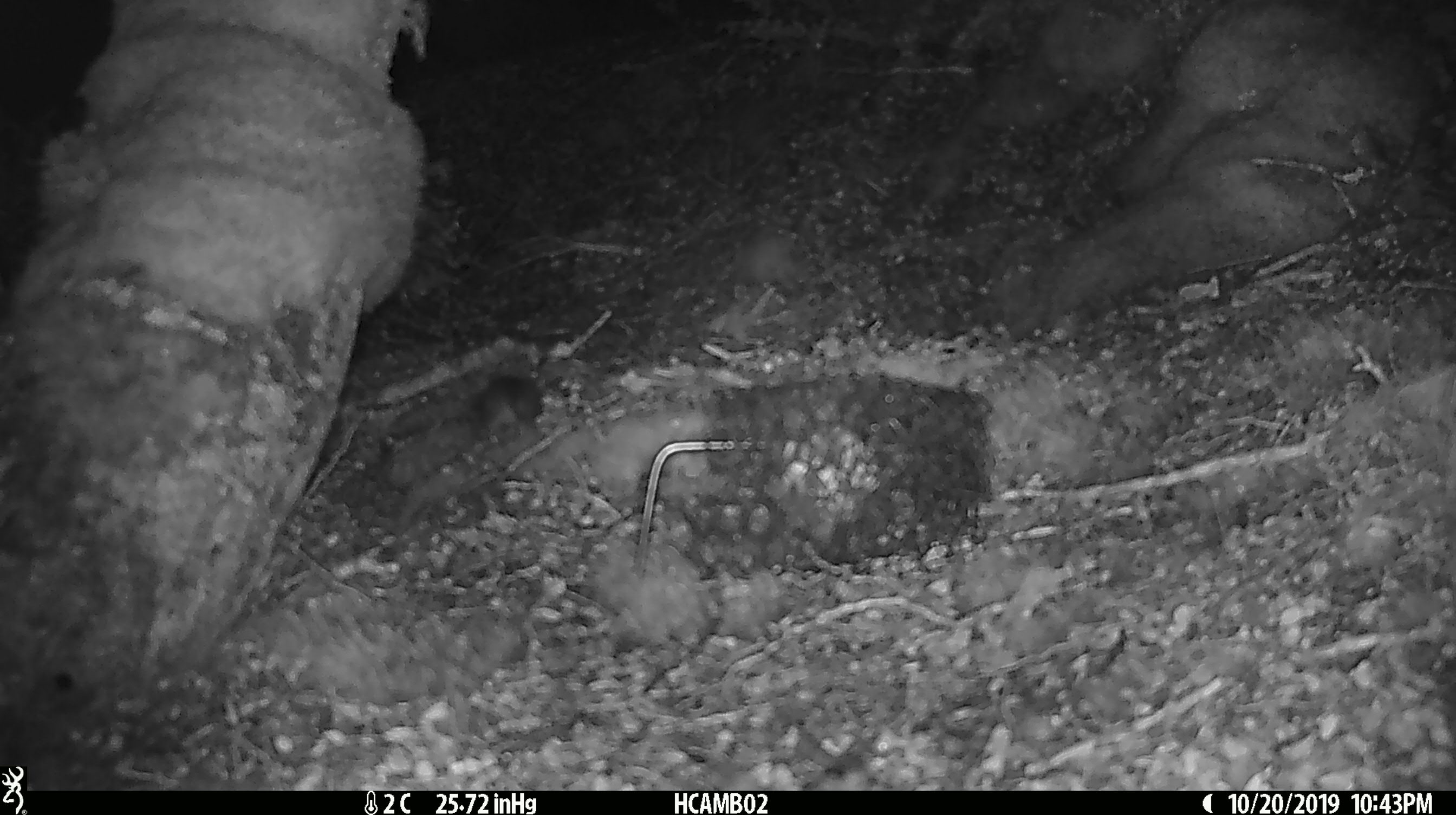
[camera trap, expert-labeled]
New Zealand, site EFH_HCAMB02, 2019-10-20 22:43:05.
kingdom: Animalia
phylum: Chordata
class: Mammalia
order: Rodentia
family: Muridae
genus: Mus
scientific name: Mus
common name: mouse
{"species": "mouse (Mus)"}